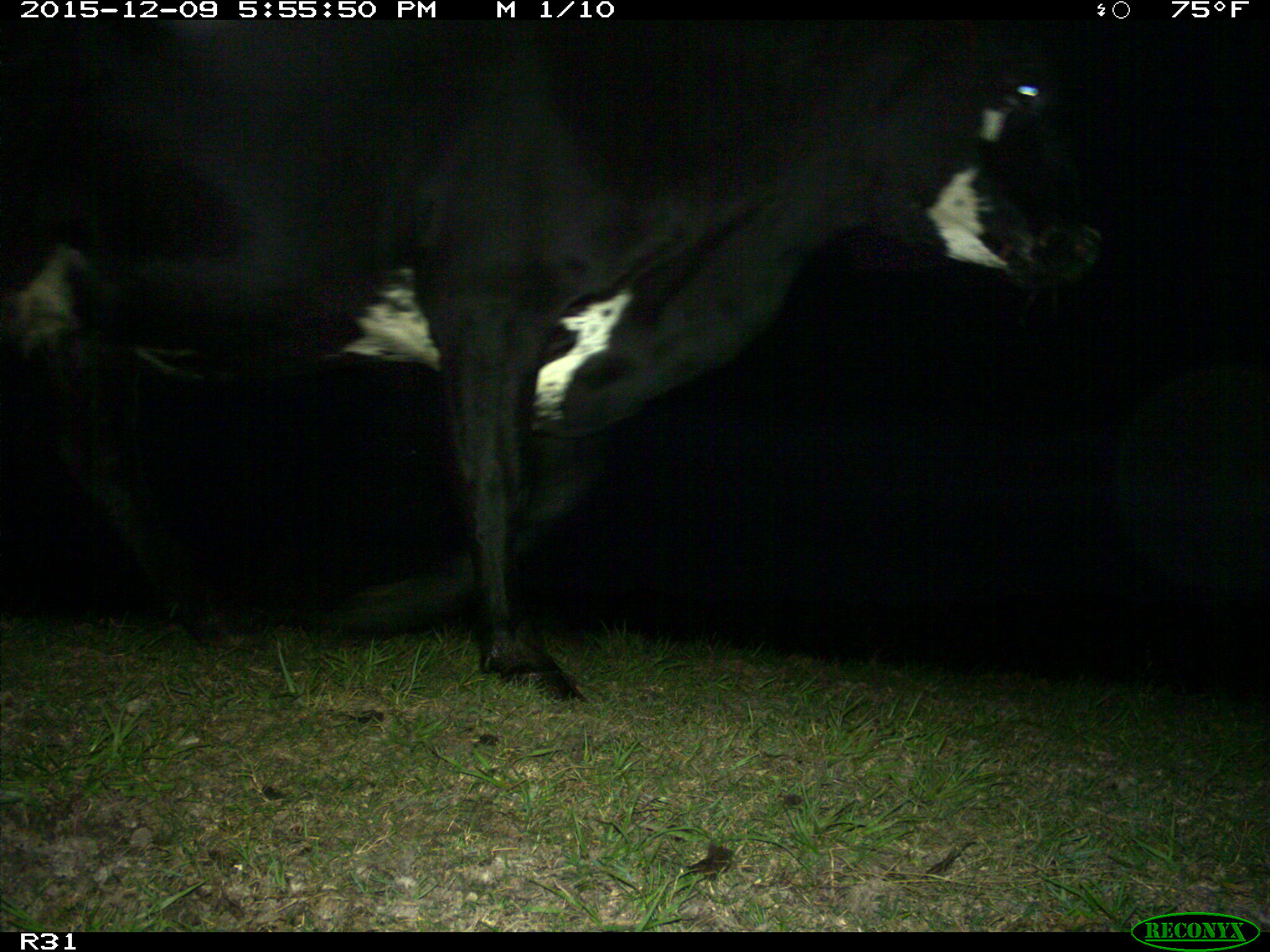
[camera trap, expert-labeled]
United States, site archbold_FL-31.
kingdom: Animalia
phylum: Chordata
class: Mammalia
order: Artiodactyla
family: Bovidae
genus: Bos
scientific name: Bos taurus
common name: domestic cow